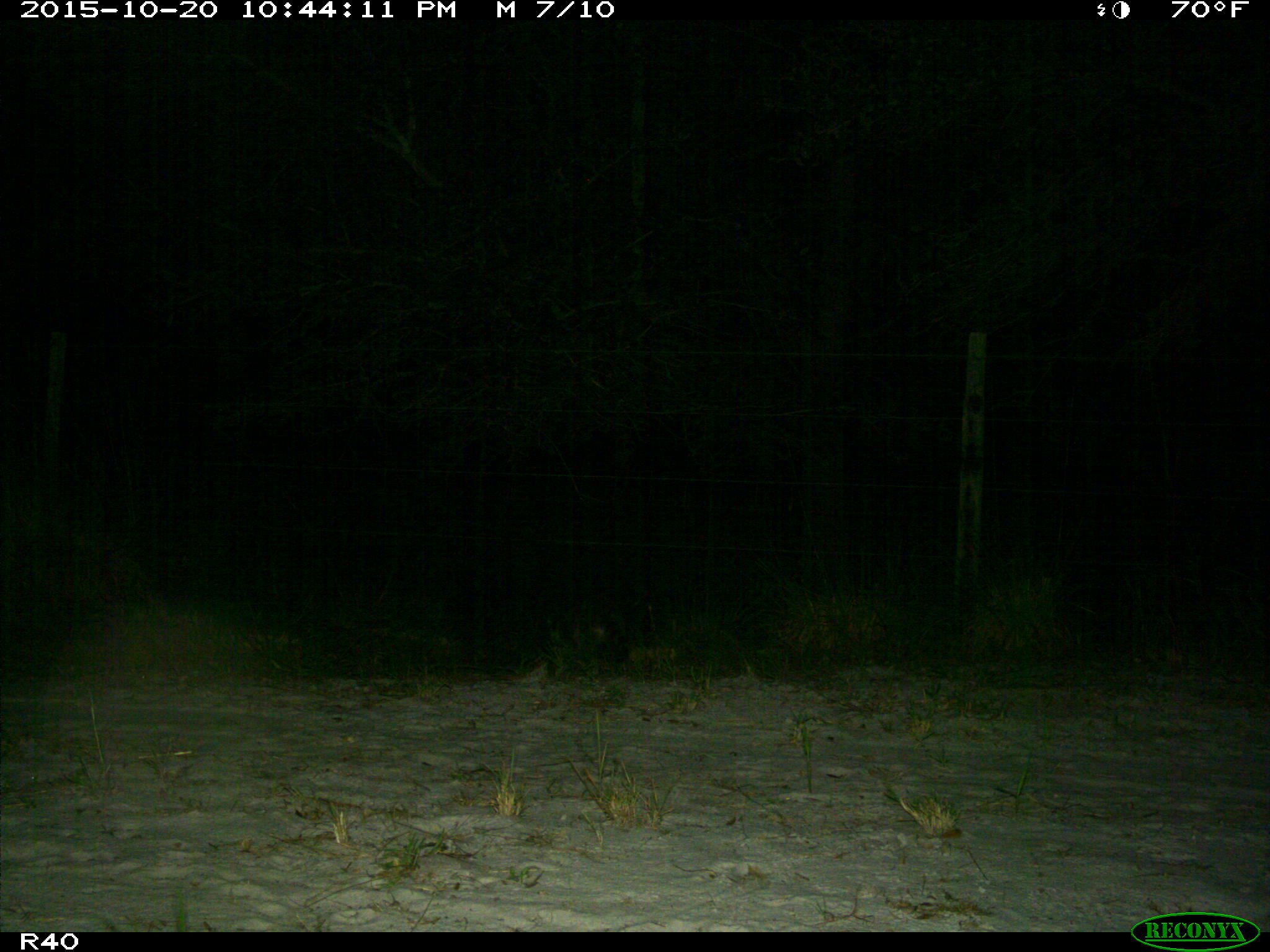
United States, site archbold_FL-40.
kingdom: Animalia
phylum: Chordata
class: Mammalia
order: Carnivora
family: Procyonidae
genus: Procyon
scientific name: Procyon lotor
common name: common raccoon